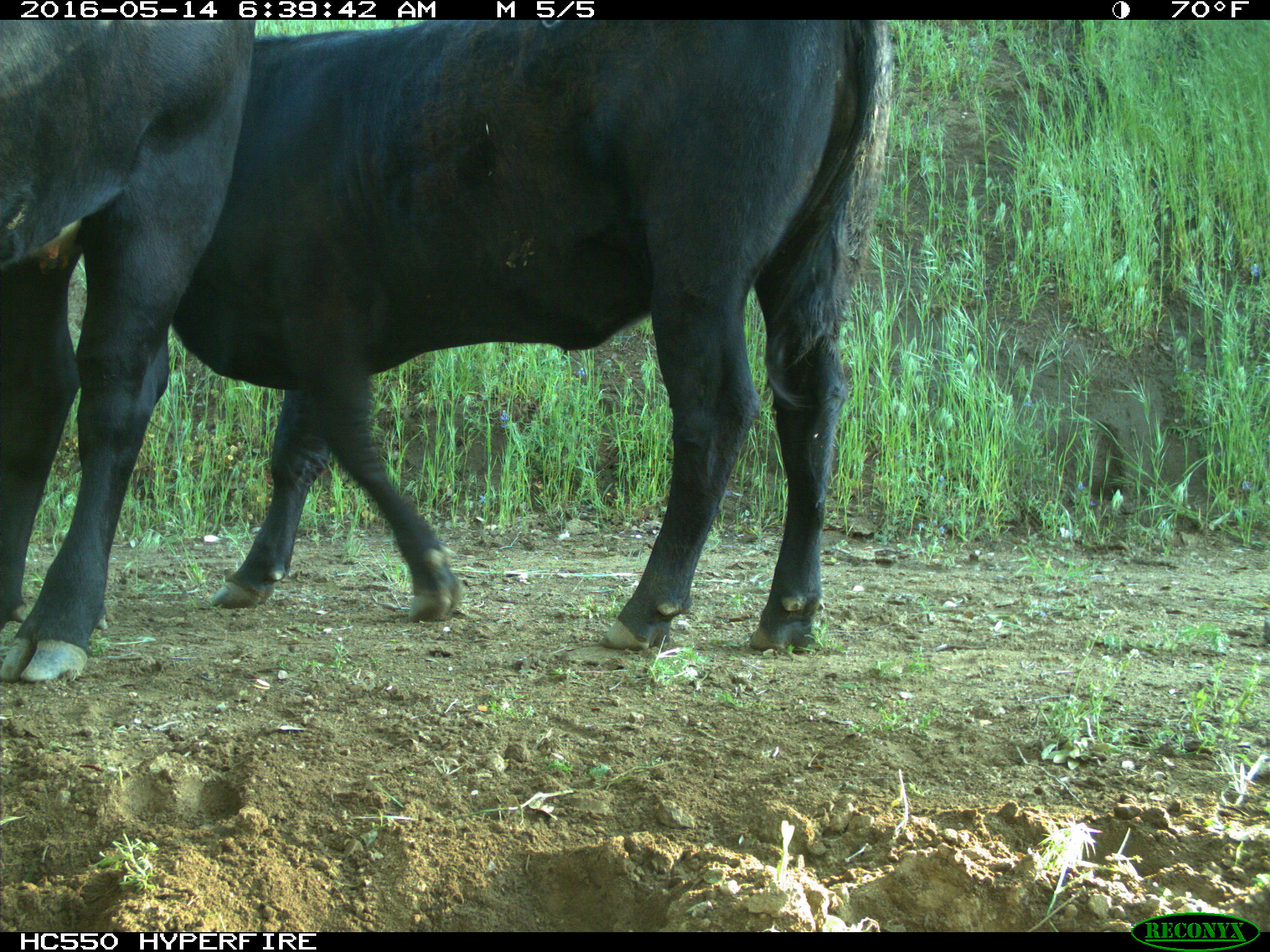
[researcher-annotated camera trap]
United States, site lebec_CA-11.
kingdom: Animalia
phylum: Chordata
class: Mammalia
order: Artiodactyla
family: Bovidae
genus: Bos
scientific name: Bos taurus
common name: domestic cow